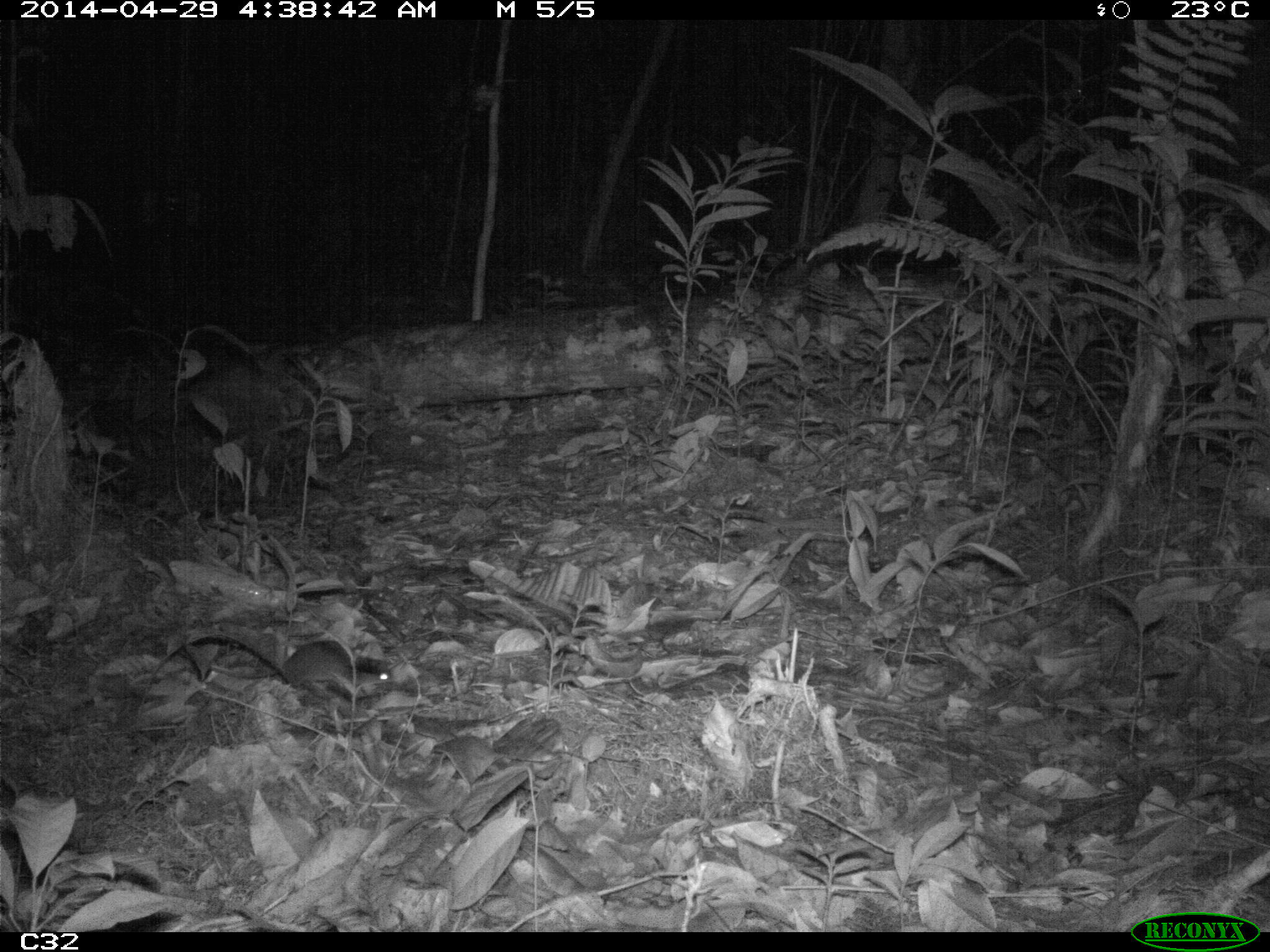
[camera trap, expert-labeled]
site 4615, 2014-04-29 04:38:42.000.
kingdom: Animalia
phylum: Chordata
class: Mammalia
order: Rodentia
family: Muridae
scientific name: Muridae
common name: mice, rats, and gerbils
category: unknown mouse or rat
Unknown mouse or rat (mice, rats, and gerbils) (Muridae), count 1, age adult.